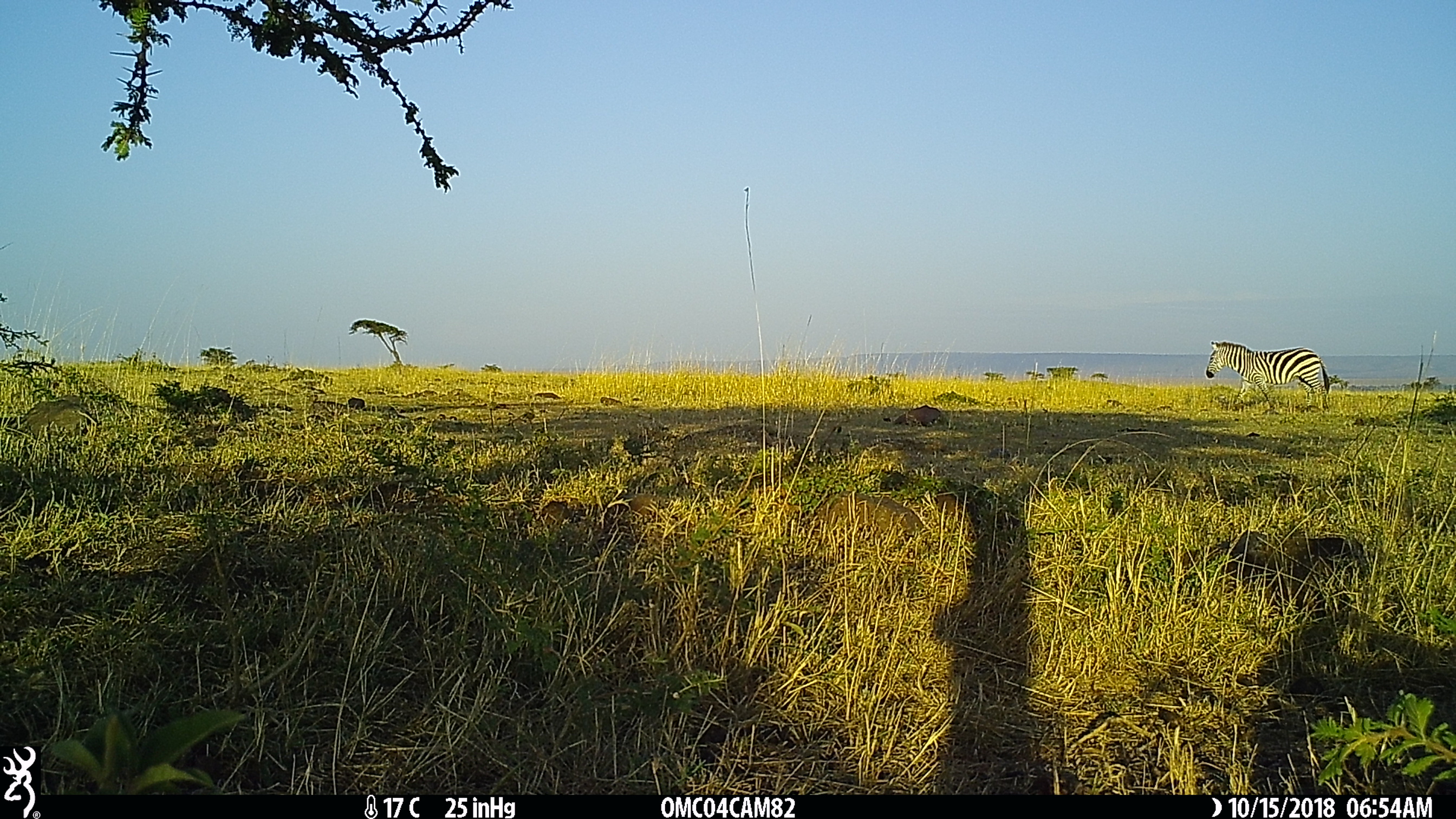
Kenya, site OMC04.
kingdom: Animalia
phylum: Chordata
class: Mammalia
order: Perissodactyla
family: Equidae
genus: Equus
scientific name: Equus quagga burchellii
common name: burchell's zebra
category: zebra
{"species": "zebra (burchell's zebra) (Equus quagga burchellii)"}